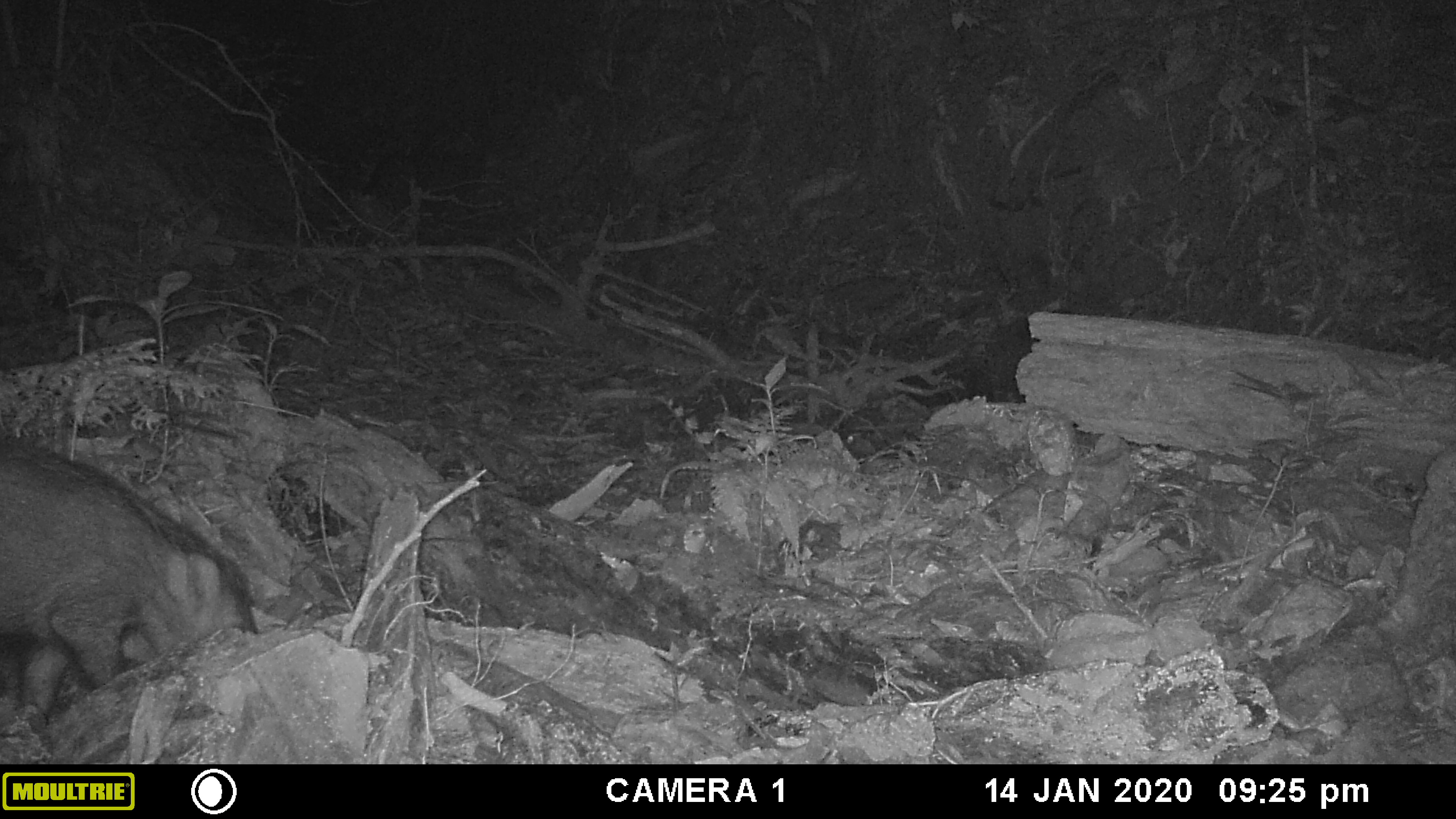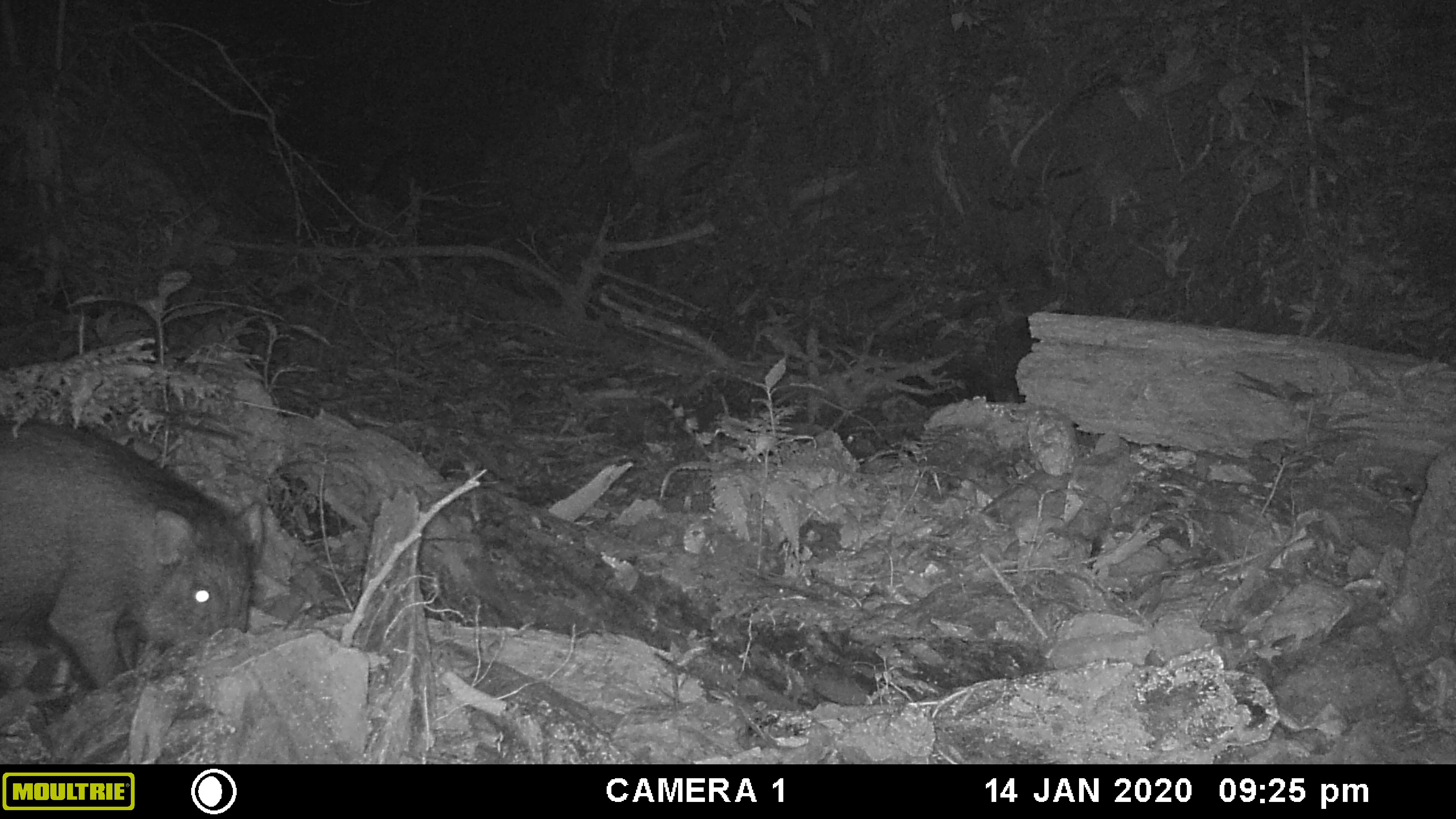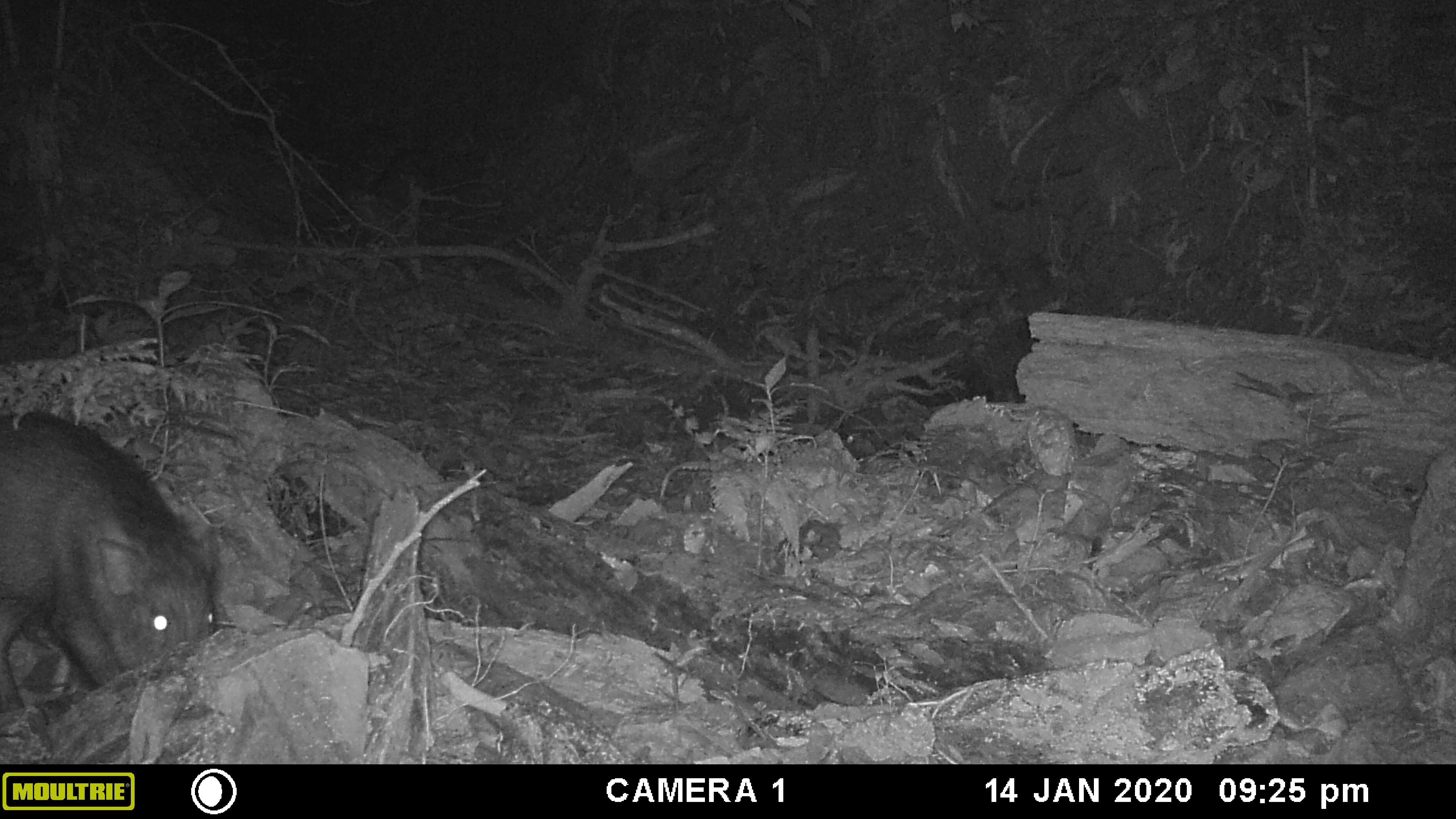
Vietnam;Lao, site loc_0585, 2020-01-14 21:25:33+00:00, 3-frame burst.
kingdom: Animalia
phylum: Chordata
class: Mammalia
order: Artiodactyla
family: Suidae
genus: Sus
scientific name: Sus scrofa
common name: eurasian wild pig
Eurasian wild pig (Sus scrofa). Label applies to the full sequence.